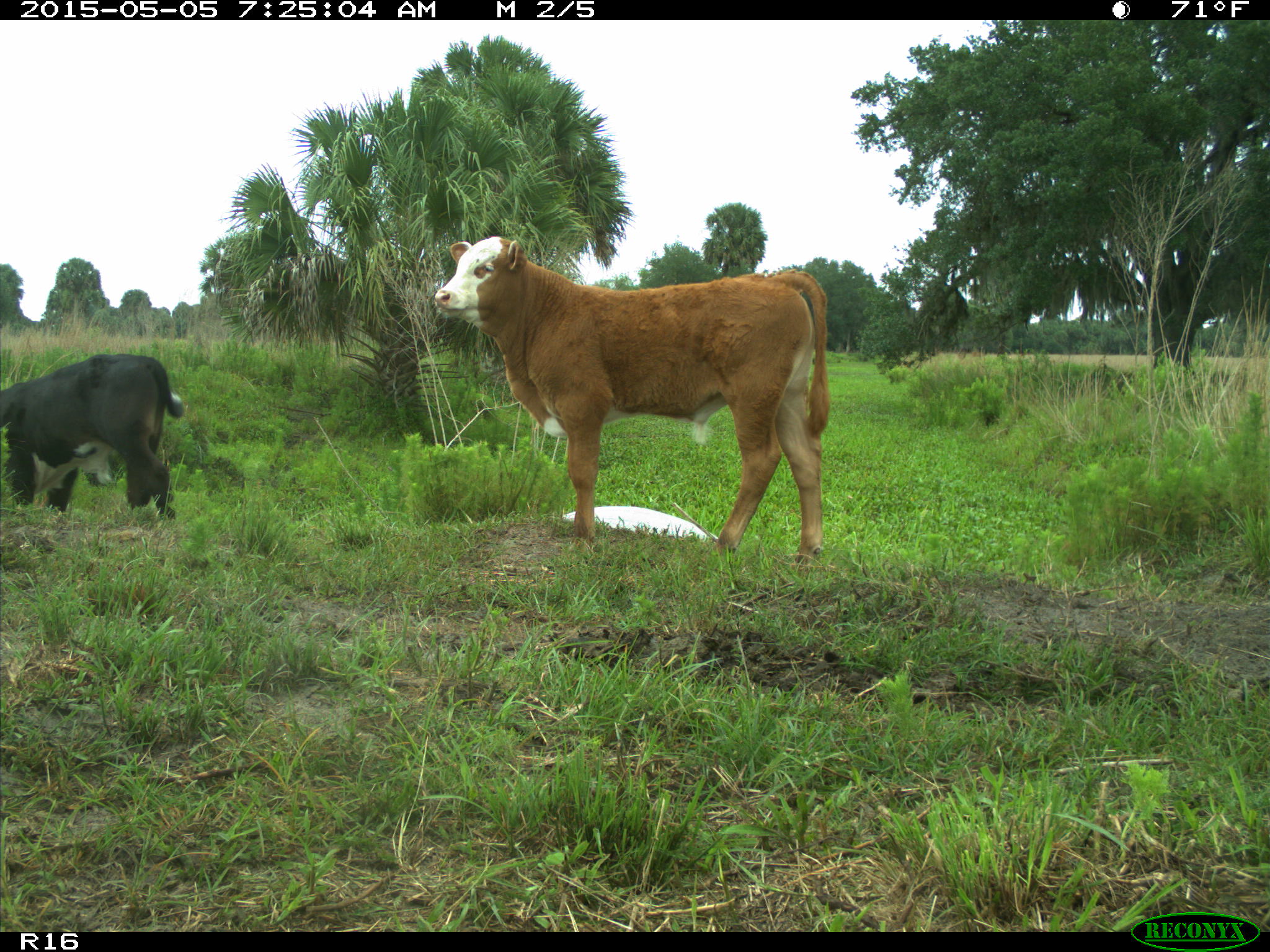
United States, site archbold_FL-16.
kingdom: Animalia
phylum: Chordata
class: Mammalia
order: Artiodactyla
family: Bovidae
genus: Bos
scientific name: Bos taurus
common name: domestic cow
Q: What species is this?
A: Bos taurus (domestic cow).